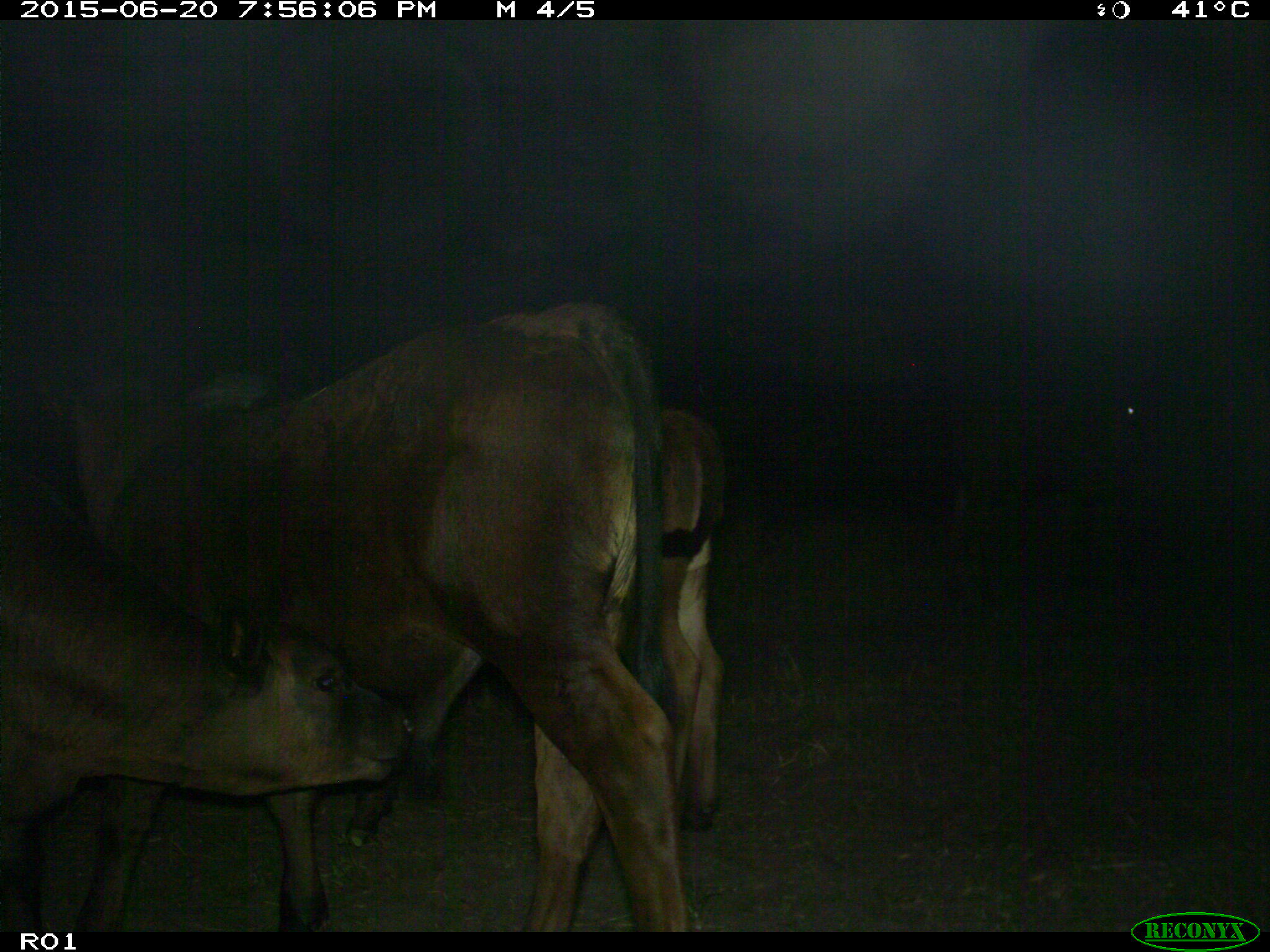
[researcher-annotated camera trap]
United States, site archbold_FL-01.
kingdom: Animalia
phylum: Chordata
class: Mammalia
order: Artiodactyla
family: Bovidae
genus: Bos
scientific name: Bos taurus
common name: domestic cow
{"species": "Bos taurus (domestic cow)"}